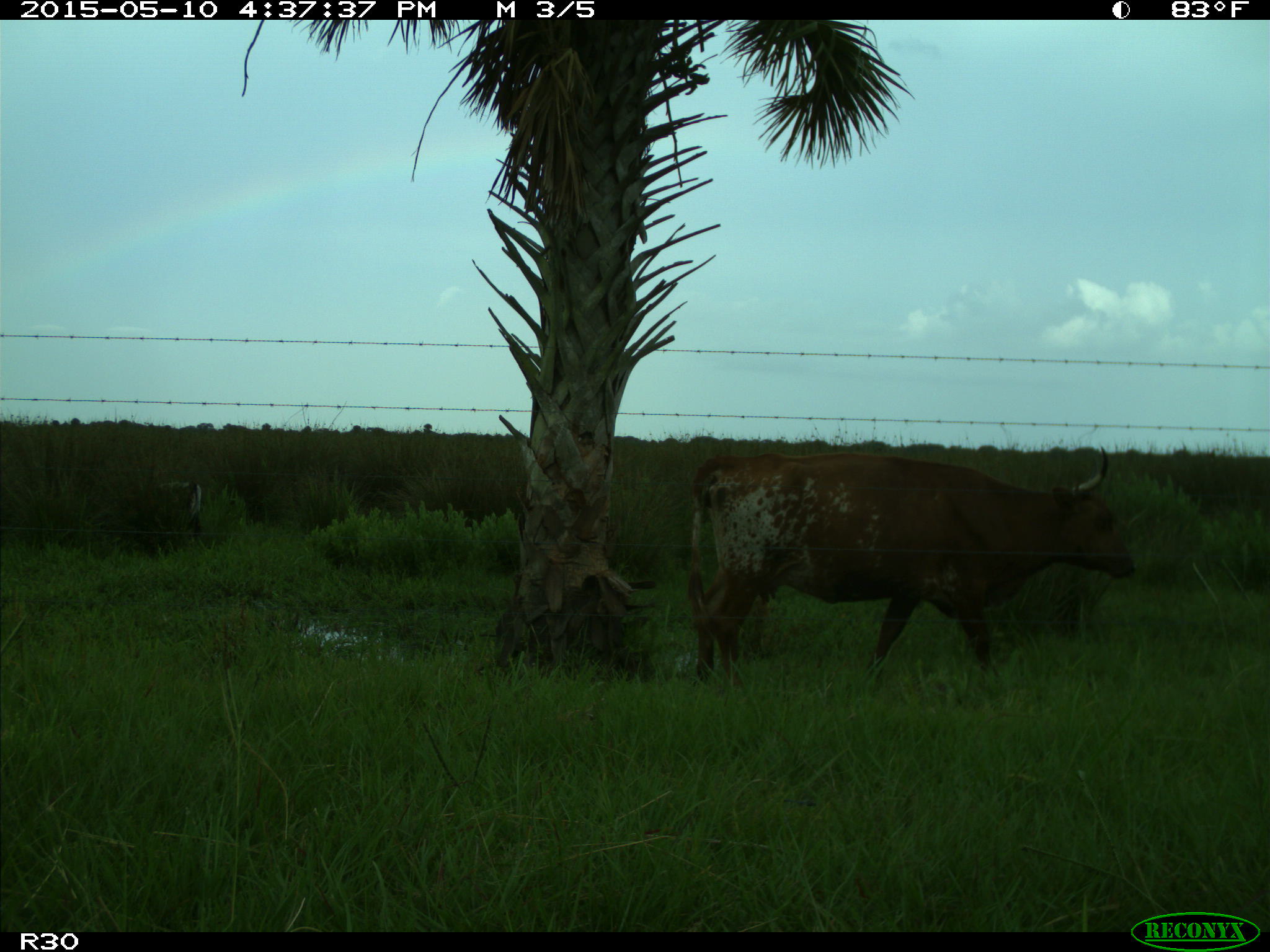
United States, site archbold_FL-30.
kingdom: Animalia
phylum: Chordata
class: Mammalia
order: Artiodactyla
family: Bovidae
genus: Bos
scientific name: Bos taurus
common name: domestic cow